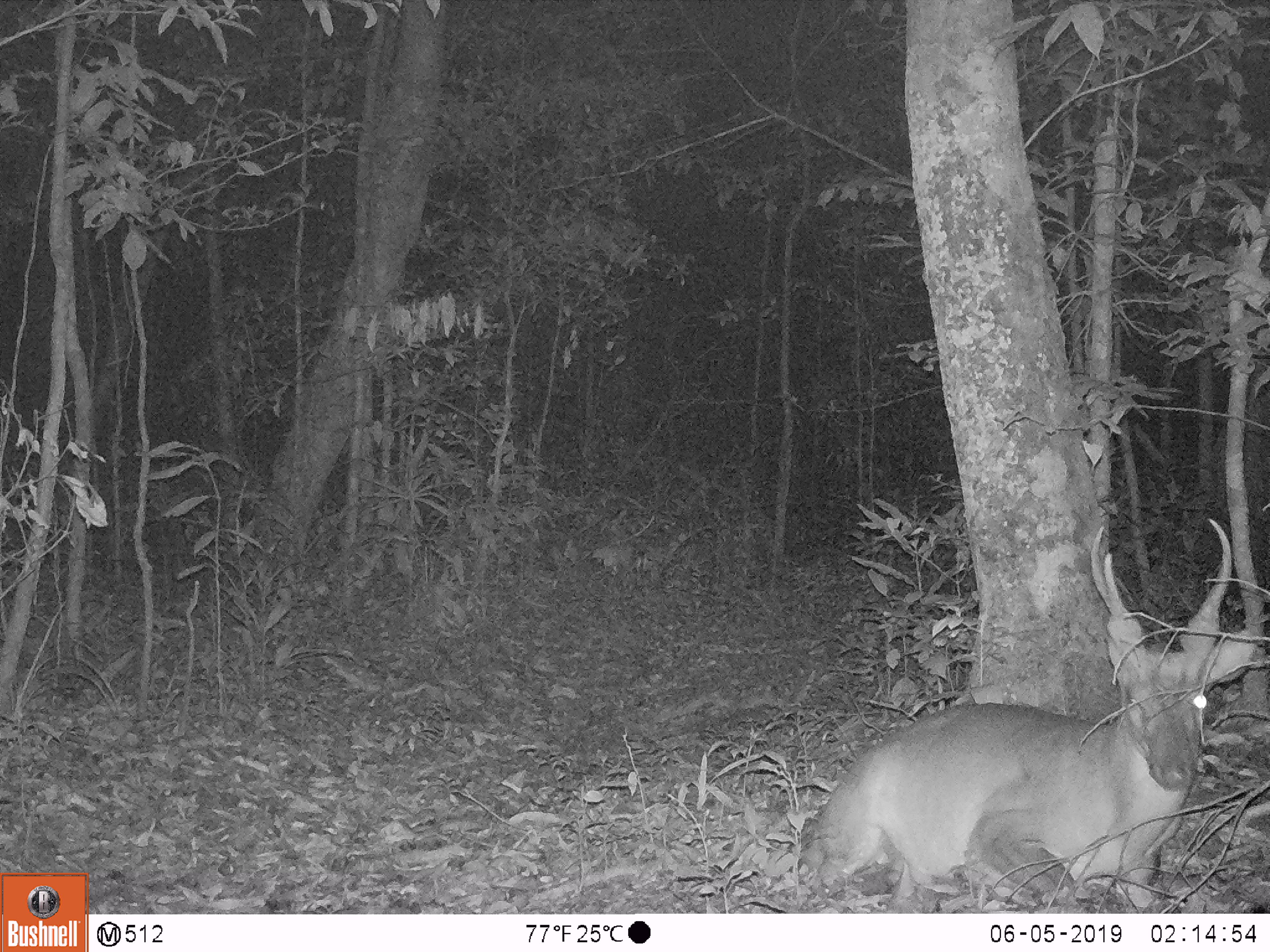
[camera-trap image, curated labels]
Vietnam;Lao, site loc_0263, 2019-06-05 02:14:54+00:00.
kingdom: Animalia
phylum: Chordata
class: Mammalia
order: Artiodactyla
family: Cervidae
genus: Muntiacus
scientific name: Muntiacus vuquangensis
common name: large-antlered muntjac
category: large antlered muntjac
Large antlered muntjac (large-antlered muntjac) (Muntiacus vuquangensis). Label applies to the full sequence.